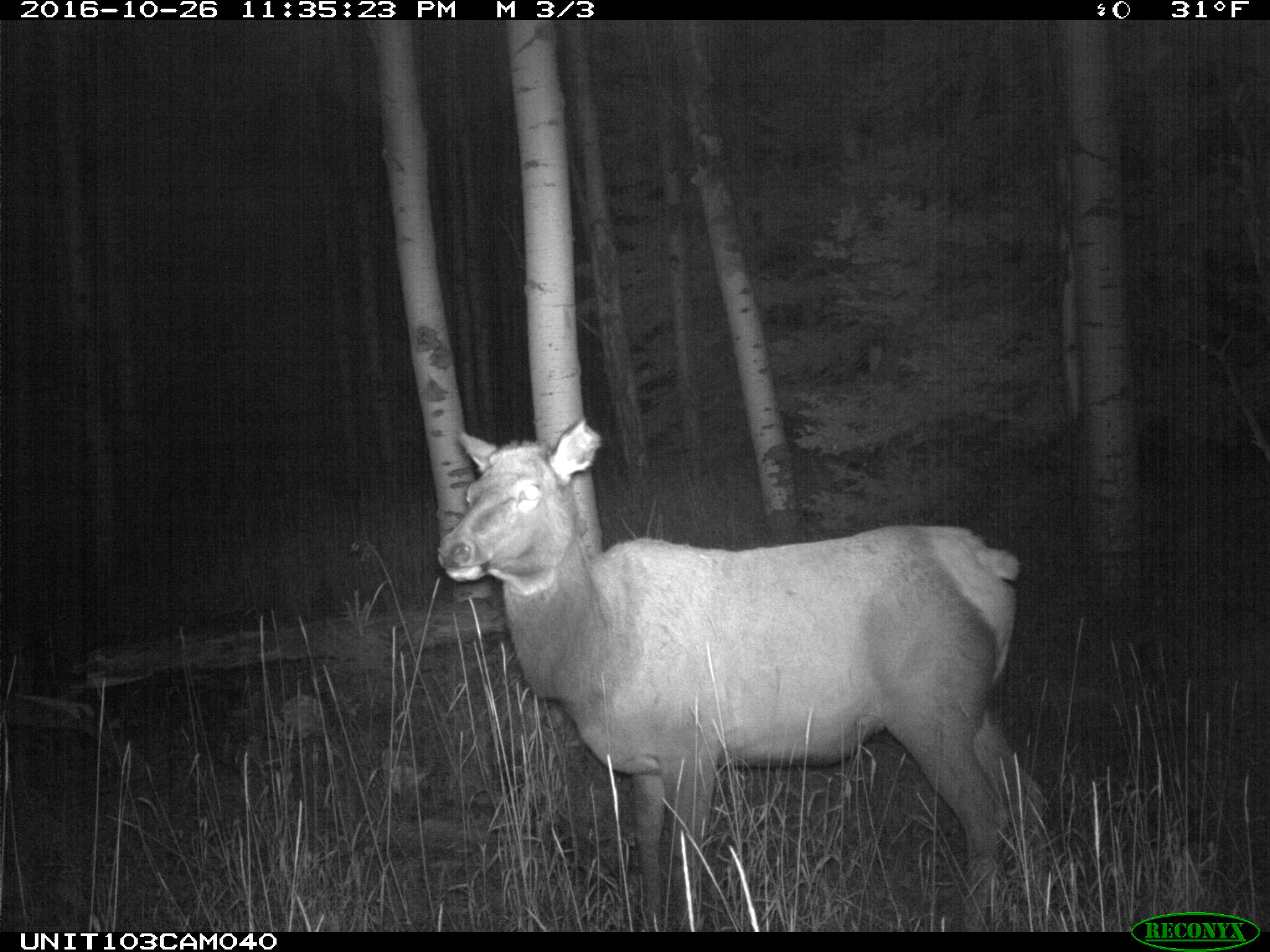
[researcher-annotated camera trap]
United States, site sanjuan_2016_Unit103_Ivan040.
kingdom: Animalia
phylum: Chordata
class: Mammalia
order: Artiodactyla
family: Cervidae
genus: Cervus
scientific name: Cervus elaphus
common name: red deer